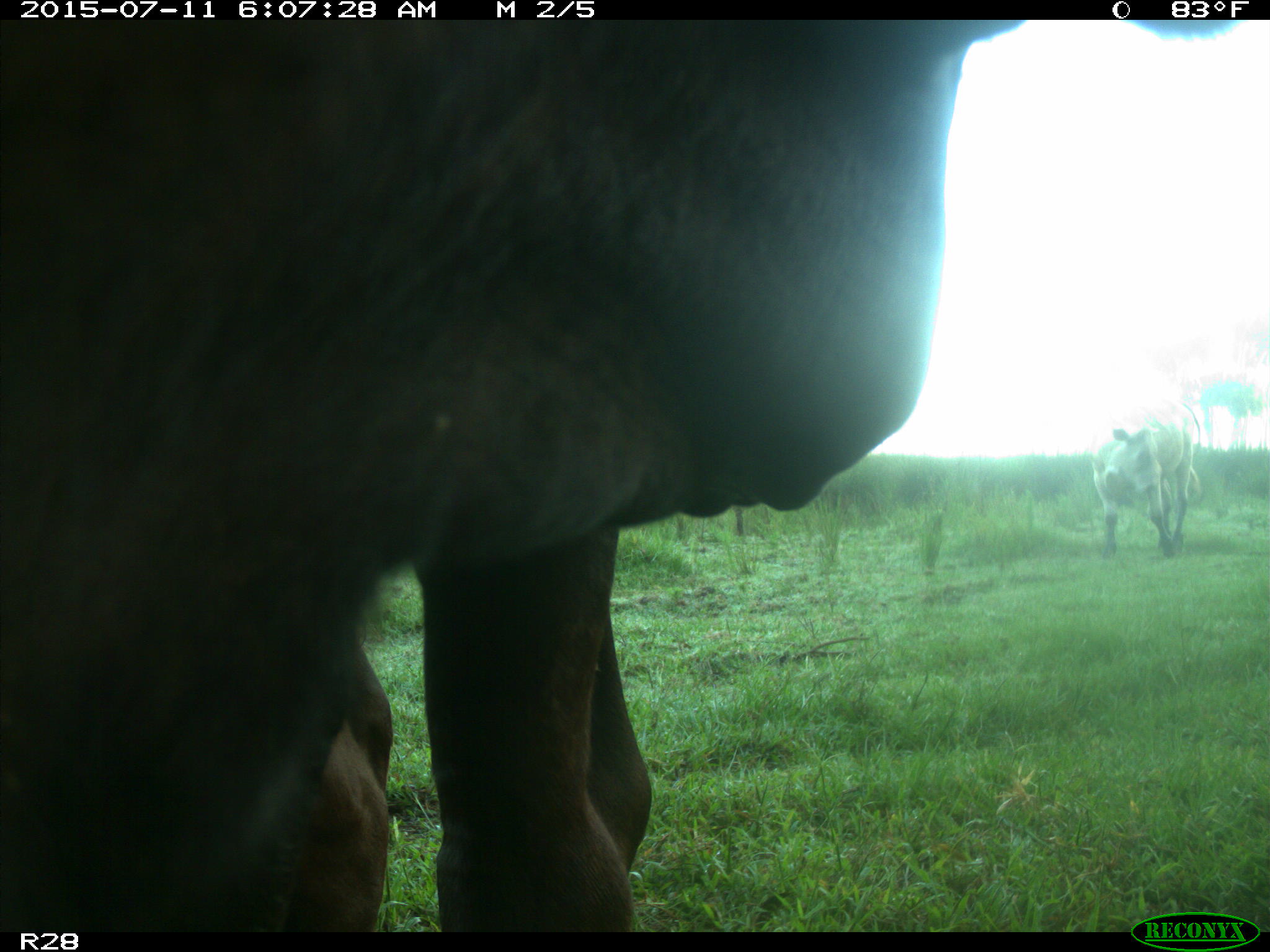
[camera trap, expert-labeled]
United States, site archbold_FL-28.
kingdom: Animalia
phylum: Chordata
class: Mammalia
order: Artiodactyla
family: Bovidae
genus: Bos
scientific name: Bos taurus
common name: domestic cow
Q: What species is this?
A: Bos taurus (domestic cow).